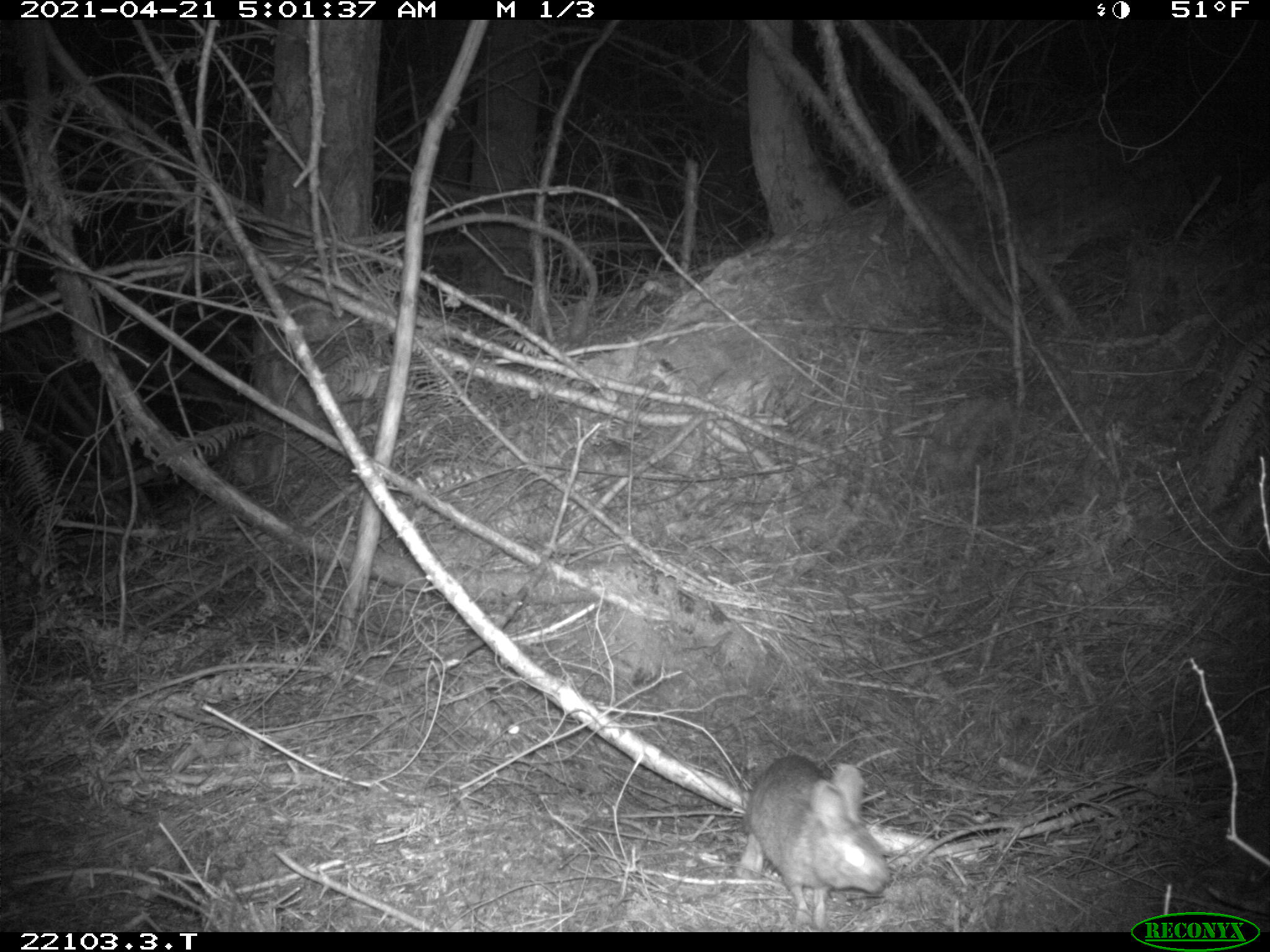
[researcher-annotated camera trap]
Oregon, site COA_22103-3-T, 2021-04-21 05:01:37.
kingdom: Animalia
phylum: Chordata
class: Mammalia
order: Lagomorpha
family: Leporidae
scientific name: Leporidae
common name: hares and rabbits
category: leporidae family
Leporidae family (hares and rabbits) (Leporidae).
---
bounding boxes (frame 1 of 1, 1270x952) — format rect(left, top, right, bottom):
leporidae family: rect(711, 739, 902, 930)